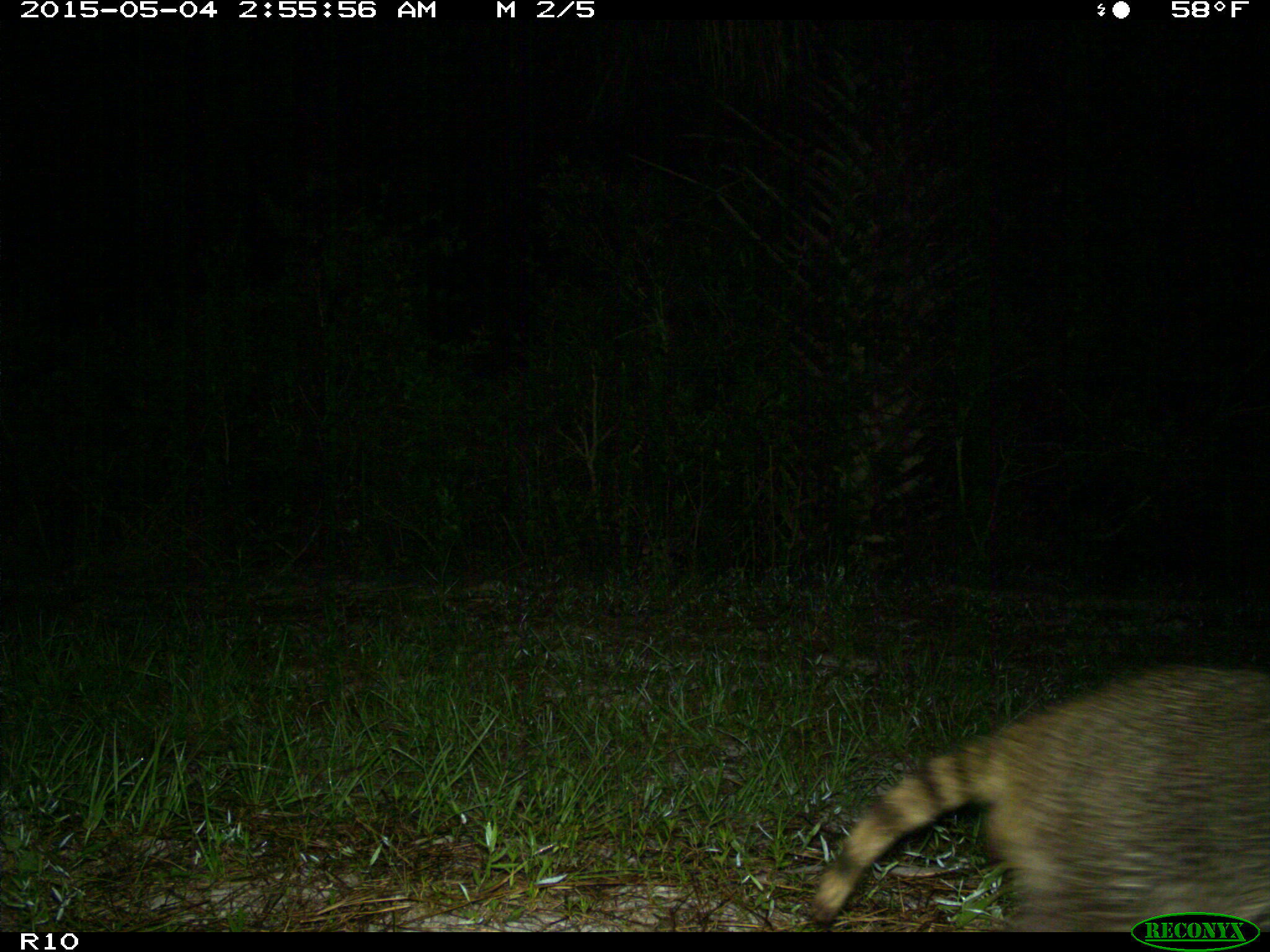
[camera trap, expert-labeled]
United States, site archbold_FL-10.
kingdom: Animalia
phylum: Chordata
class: Mammalia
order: Carnivora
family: Procyonidae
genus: Procyon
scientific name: Procyon lotor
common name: common raccoon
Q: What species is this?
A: Procyon lotor (common raccoon).